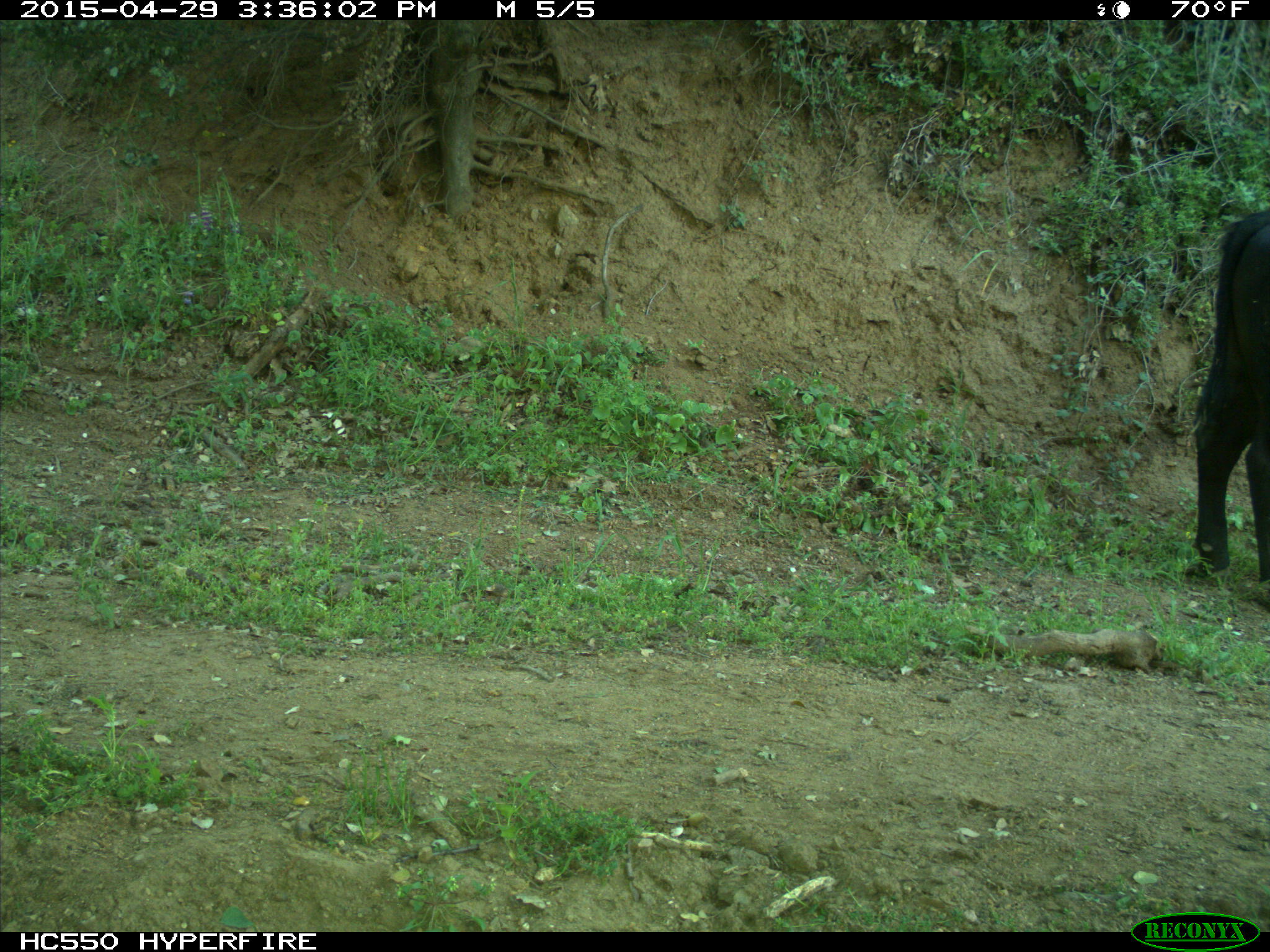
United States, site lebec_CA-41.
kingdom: Animalia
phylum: Chordata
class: Mammalia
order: Artiodactyla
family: Bovidae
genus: Bos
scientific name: Bos taurus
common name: domestic cow